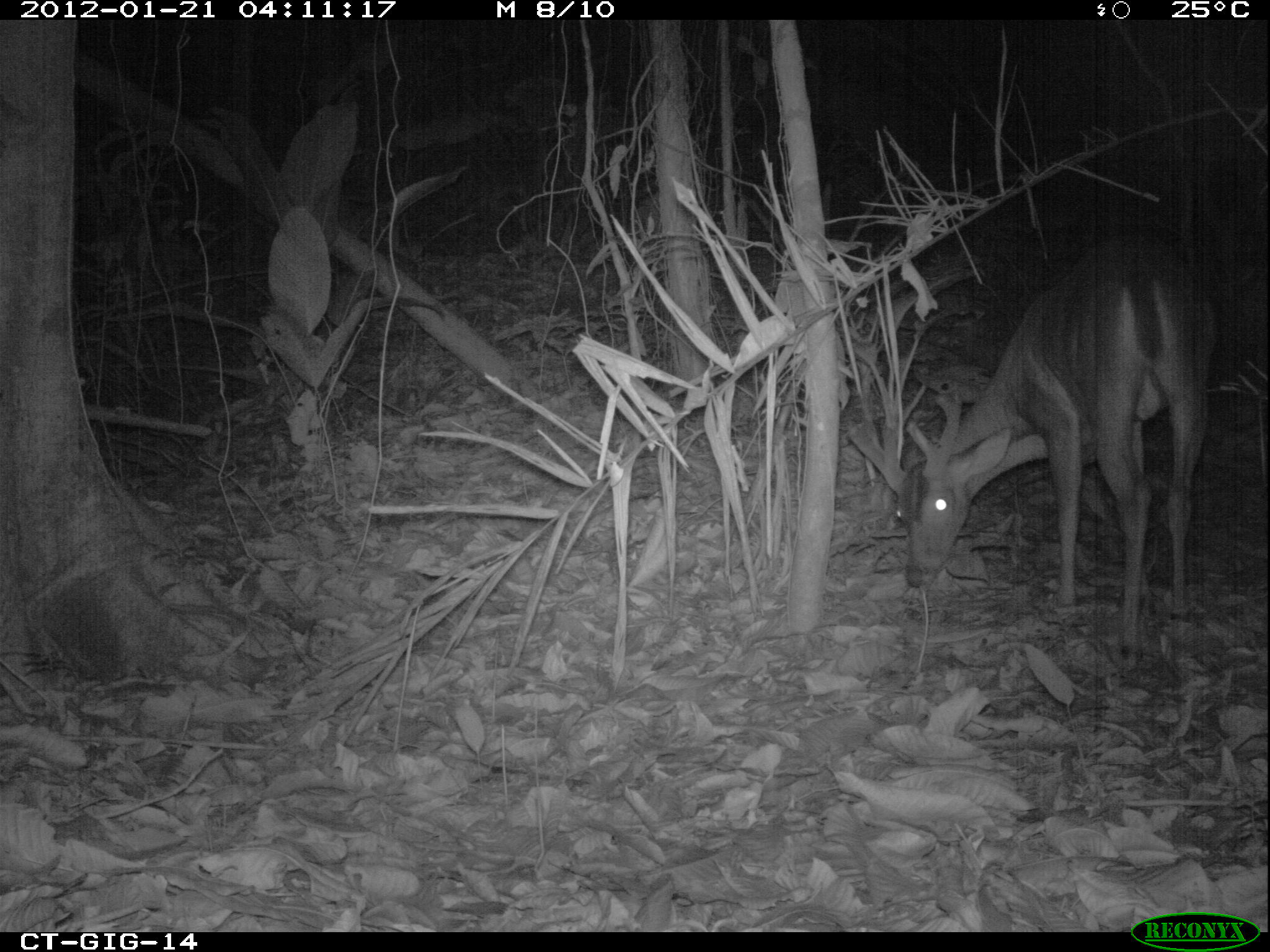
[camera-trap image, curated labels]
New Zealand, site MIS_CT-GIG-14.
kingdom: Animalia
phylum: Chordata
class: Mammalia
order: Artiodactyla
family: Cervidae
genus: Odocoileus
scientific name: Odocoileus virginianus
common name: white-tailed deer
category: white tailed deer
White tailed deer (white-tailed deer) (Odocoileus virginianus).